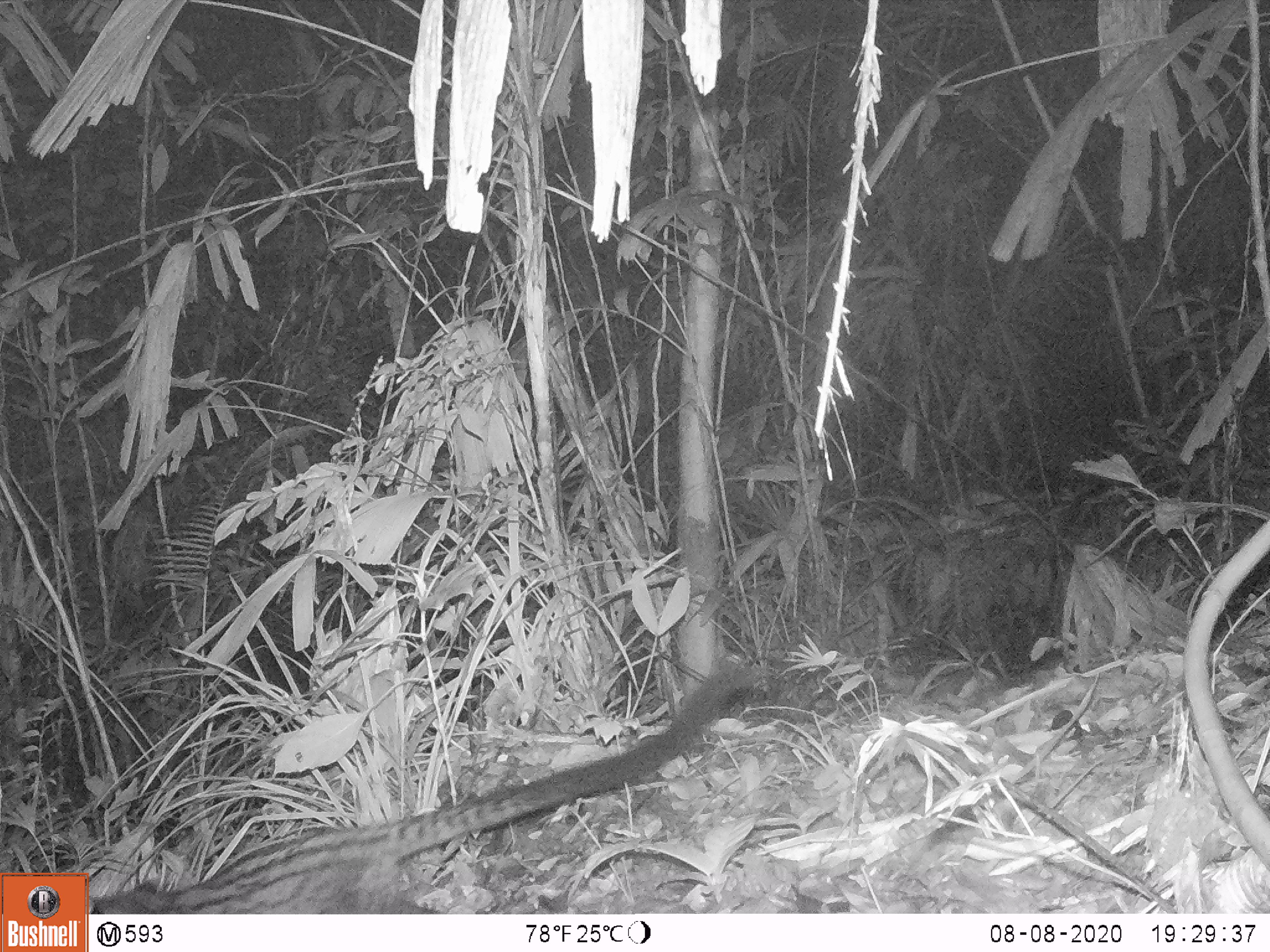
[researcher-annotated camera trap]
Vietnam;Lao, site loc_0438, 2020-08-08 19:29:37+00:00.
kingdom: Animalia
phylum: Chordata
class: Mammalia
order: Carnivora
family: Viverridae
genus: Paradoxurus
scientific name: Paradoxurus hermaphroditus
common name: common palm civet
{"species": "common palm civet (Paradoxurus hermaphroditus)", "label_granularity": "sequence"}